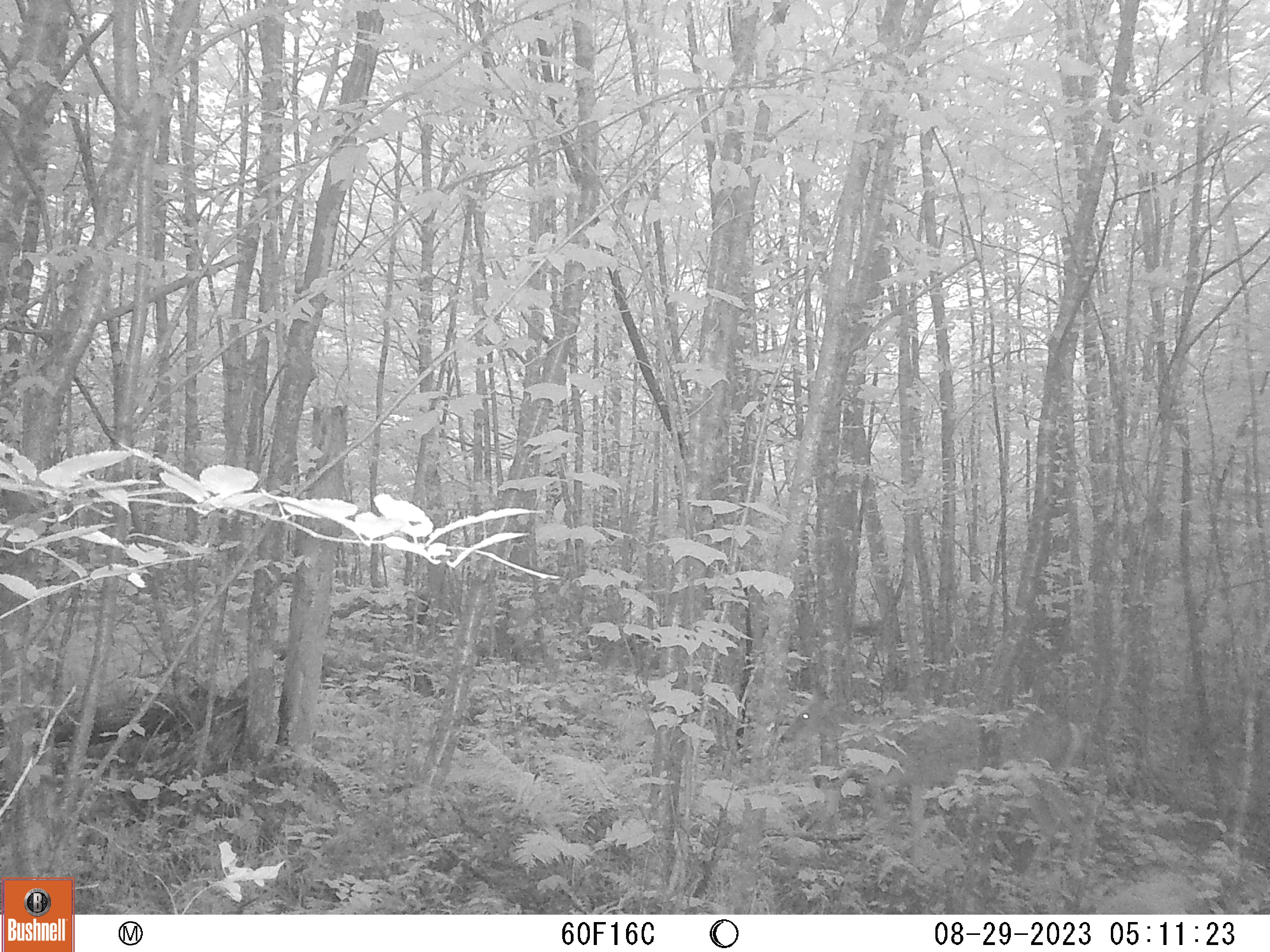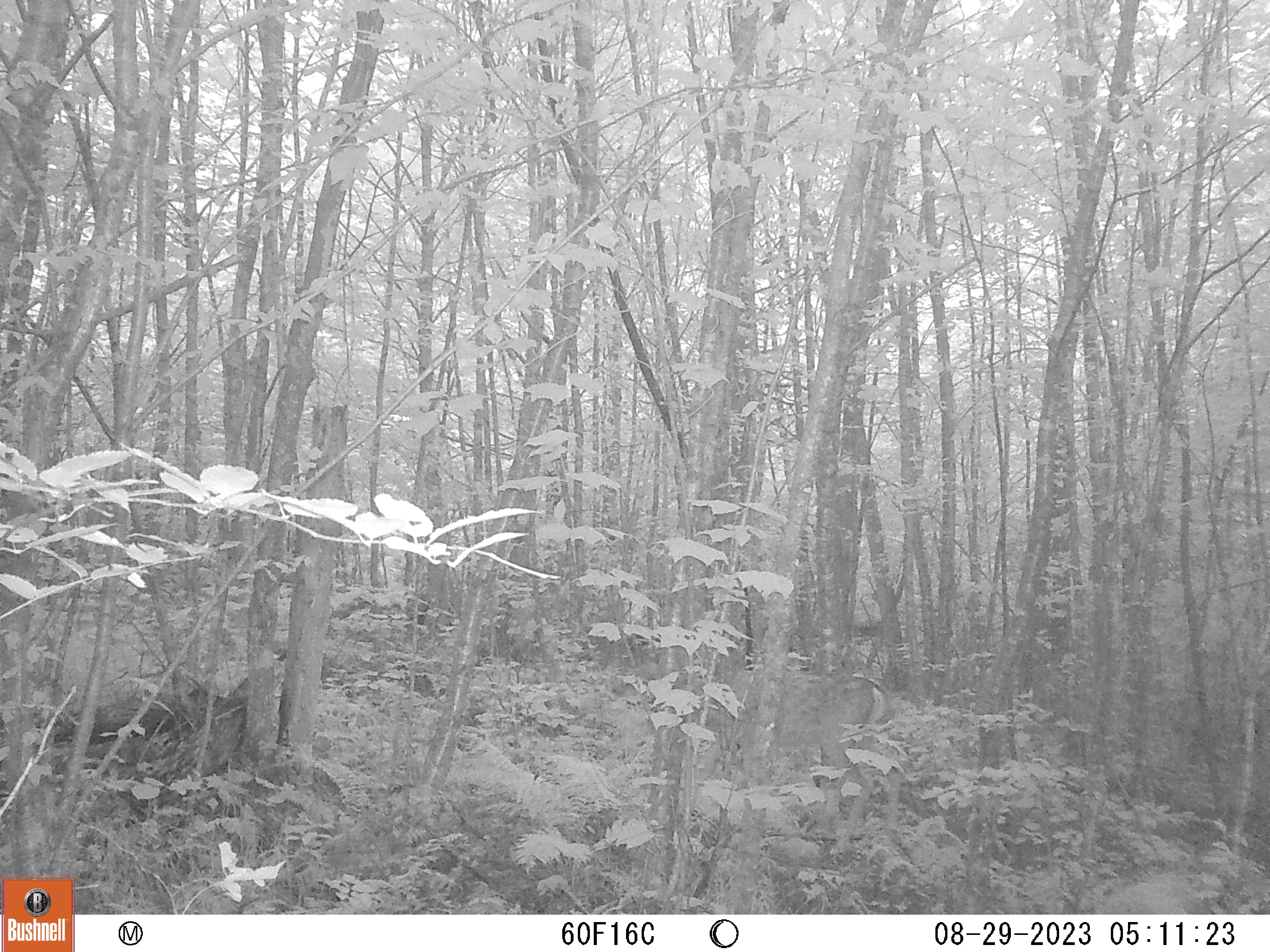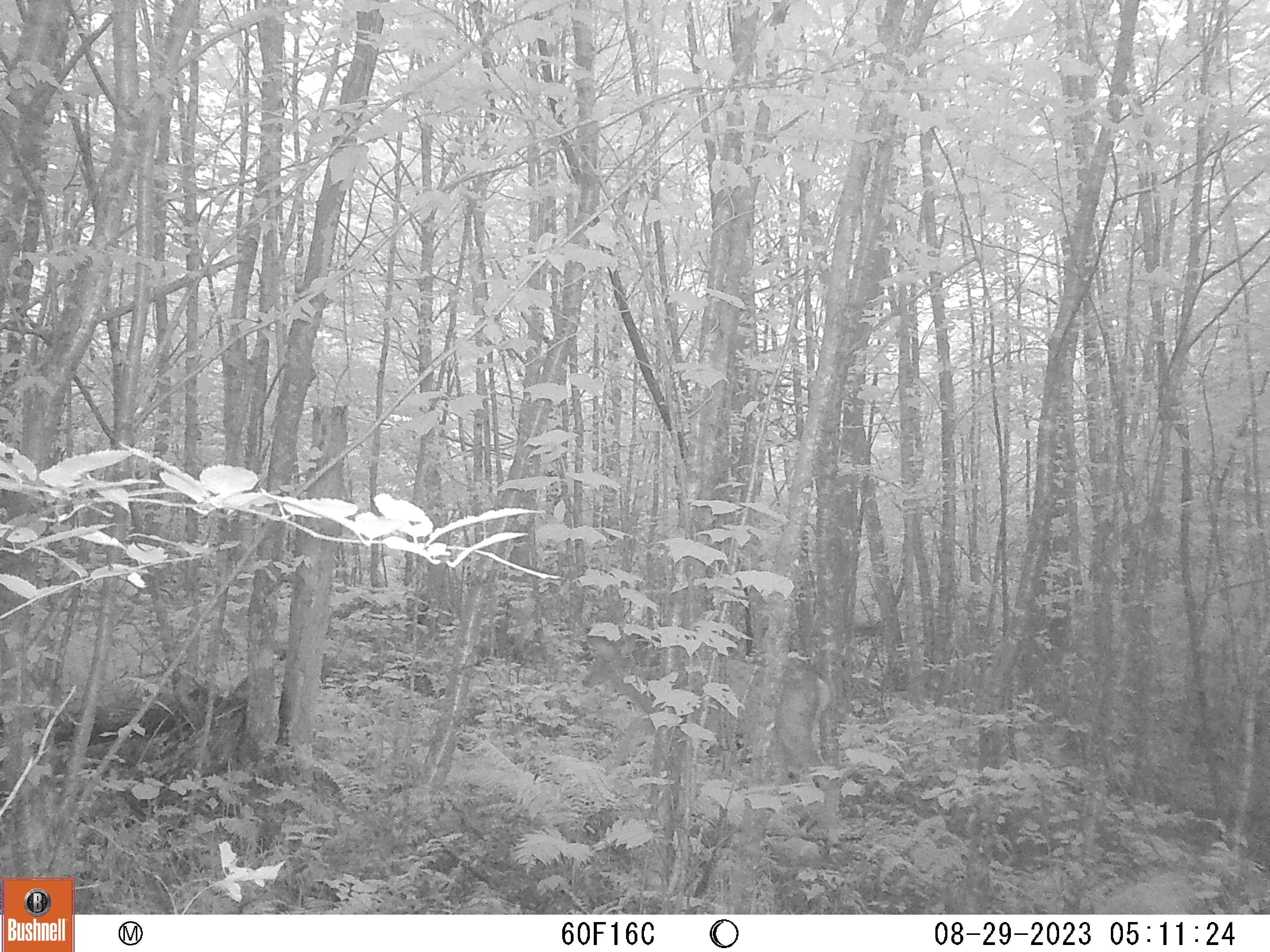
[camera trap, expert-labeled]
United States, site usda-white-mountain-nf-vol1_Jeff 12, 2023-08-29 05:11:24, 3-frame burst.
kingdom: Animalia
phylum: Chordata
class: Mammalia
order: Artiodactyla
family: Cervidae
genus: Odocoileus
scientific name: Odocoileus virginianus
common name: white-tailed deer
White-tailed deer (Odocoileus virginianus).